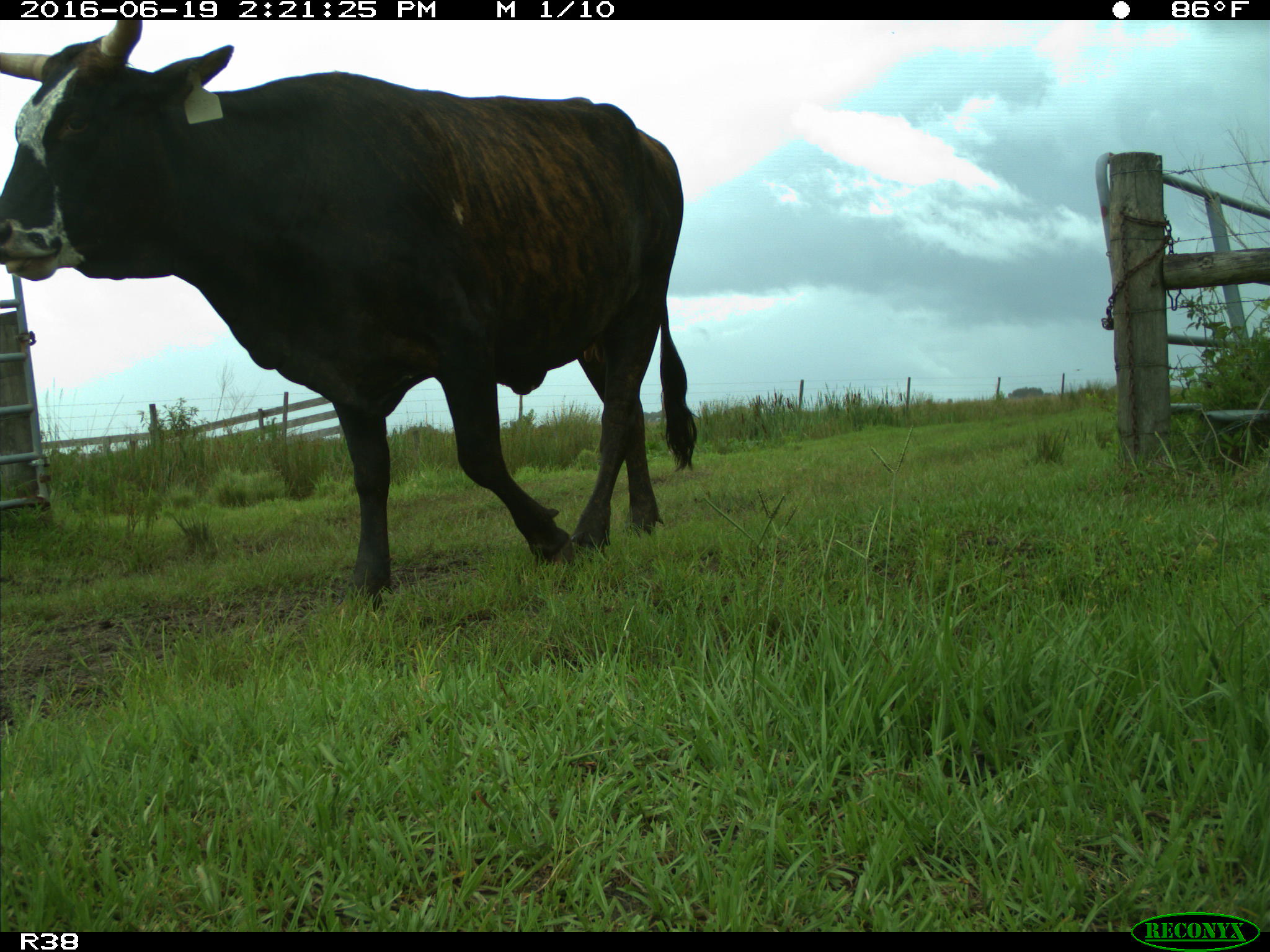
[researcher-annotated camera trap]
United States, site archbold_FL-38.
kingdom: Animalia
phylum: Chordata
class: Mammalia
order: Artiodactyla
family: Bovidae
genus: Bos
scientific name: Bos taurus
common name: domestic cow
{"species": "Bos taurus (domestic cow)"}